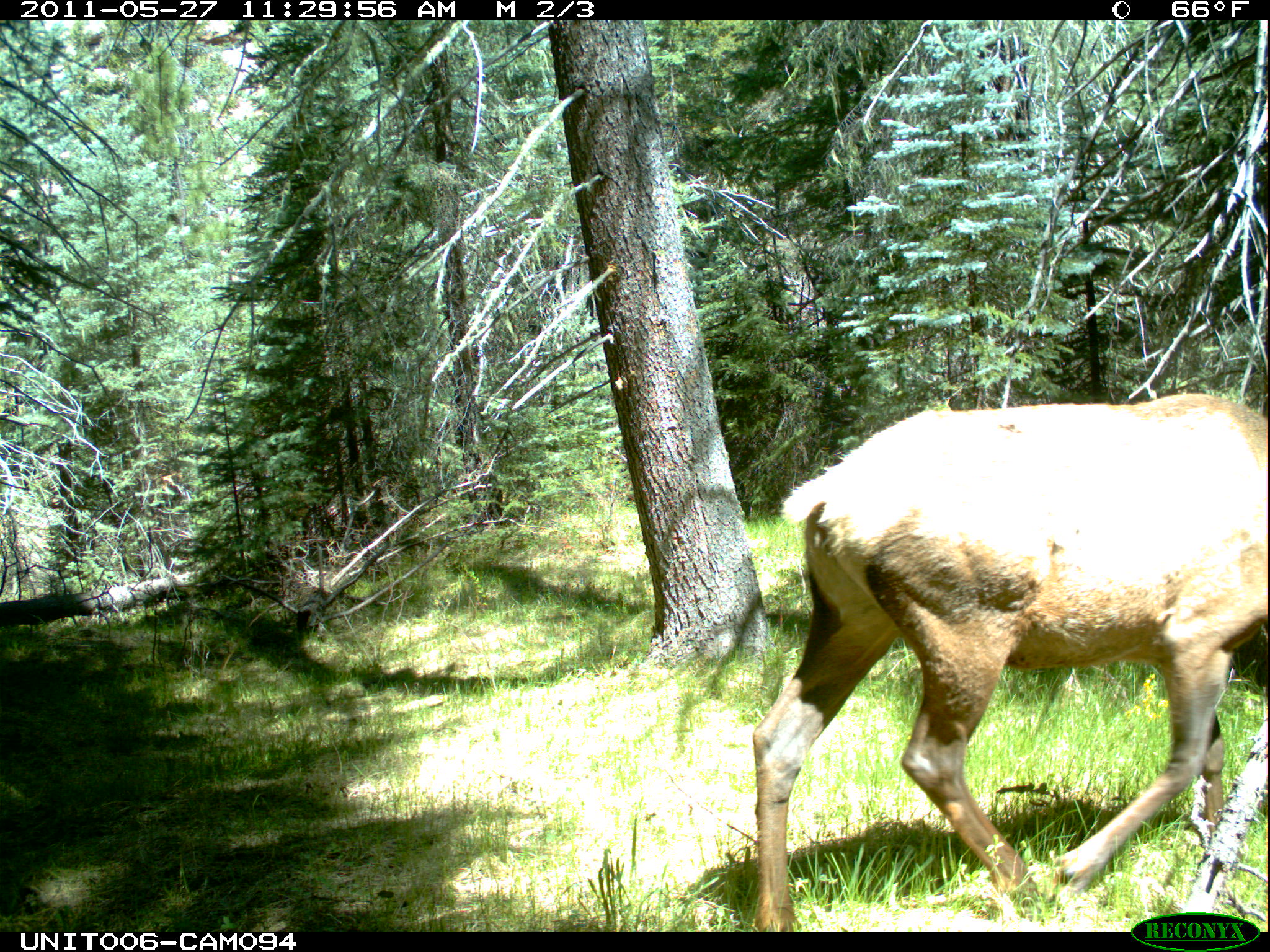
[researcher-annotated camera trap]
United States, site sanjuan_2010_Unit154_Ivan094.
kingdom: Animalia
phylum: Chordata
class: Mammalia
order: Artiodactyla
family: Cervidae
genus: Cervus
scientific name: Cervus elaphus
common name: red deer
Cervus elaphus (red deer).